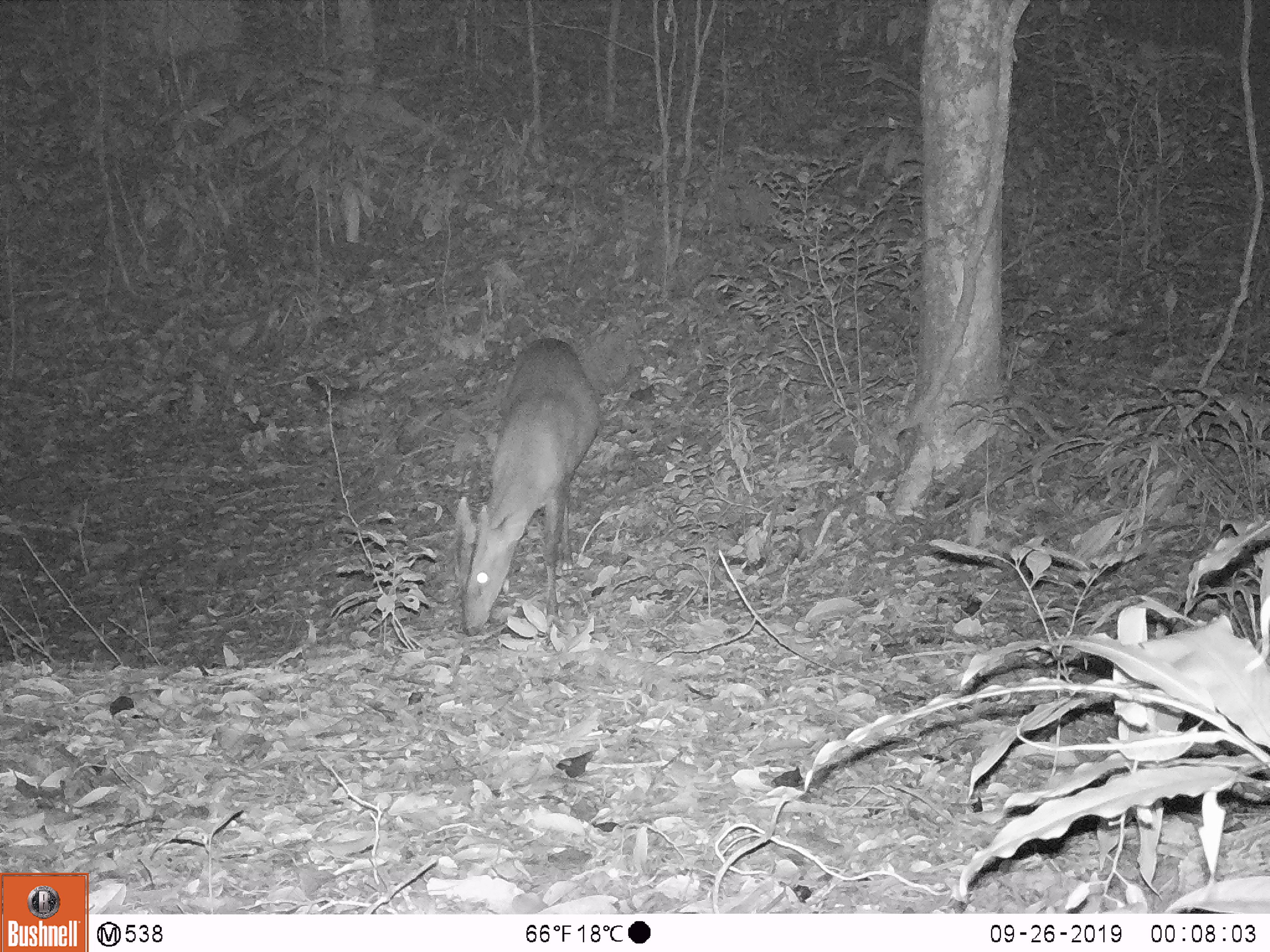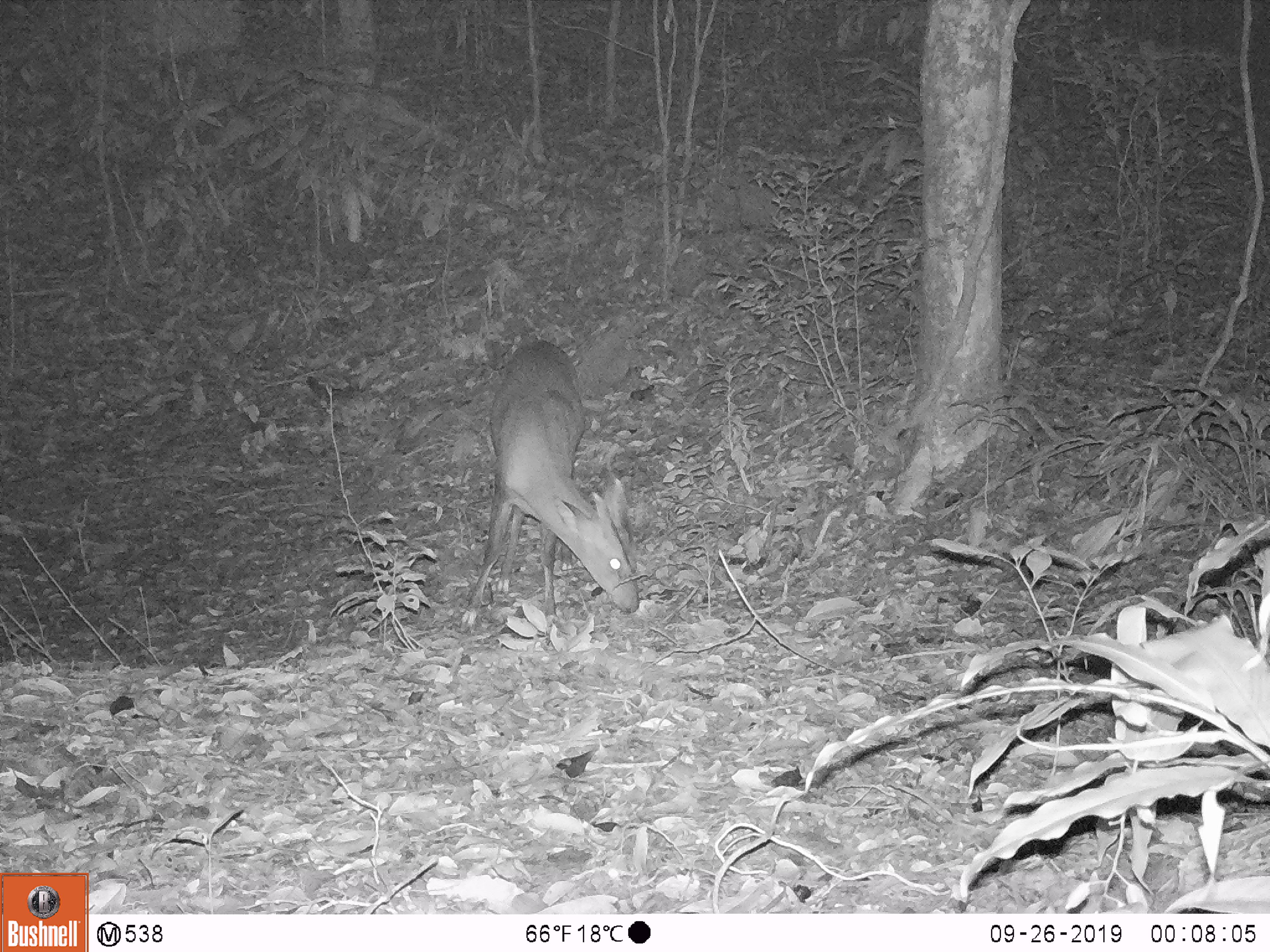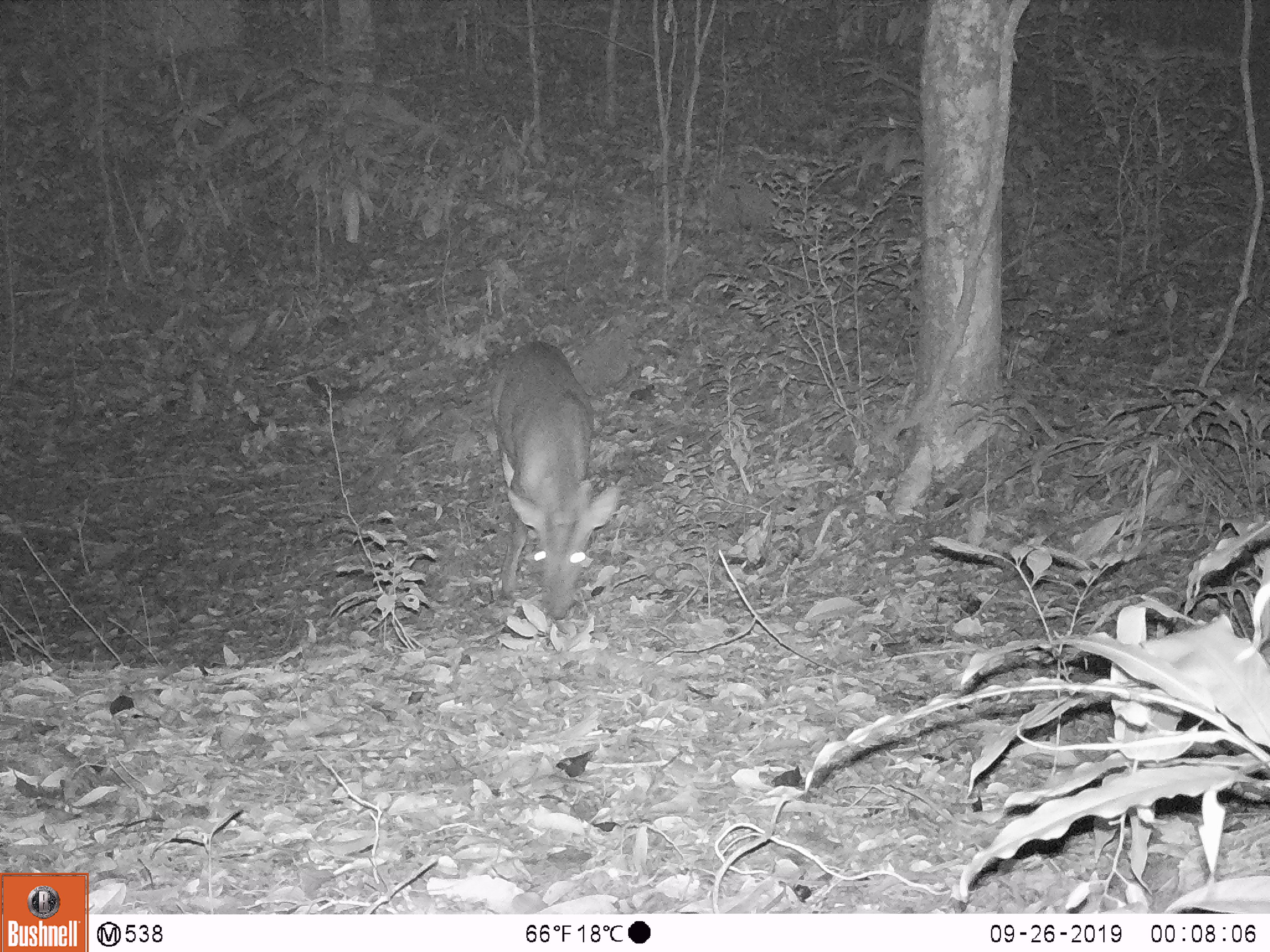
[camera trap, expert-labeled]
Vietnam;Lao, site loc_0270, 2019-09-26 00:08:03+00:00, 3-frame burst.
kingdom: Animalia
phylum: Chordata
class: Mammalia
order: Artiodactyla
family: Cervidae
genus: Muntiacus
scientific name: Muntiacus vuquangensis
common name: large-antlered muntjac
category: large antlered muntjac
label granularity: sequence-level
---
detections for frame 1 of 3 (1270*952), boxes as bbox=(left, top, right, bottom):
large antlered muntjac: bbox=(450, 337, 602, 635)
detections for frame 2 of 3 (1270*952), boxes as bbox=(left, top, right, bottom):
large antlered muntjac: bbox=(459, 339, 641, 626)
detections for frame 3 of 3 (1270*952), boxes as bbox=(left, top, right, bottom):
large antlered muntjac: bbox=(488, 339, 621, 621)